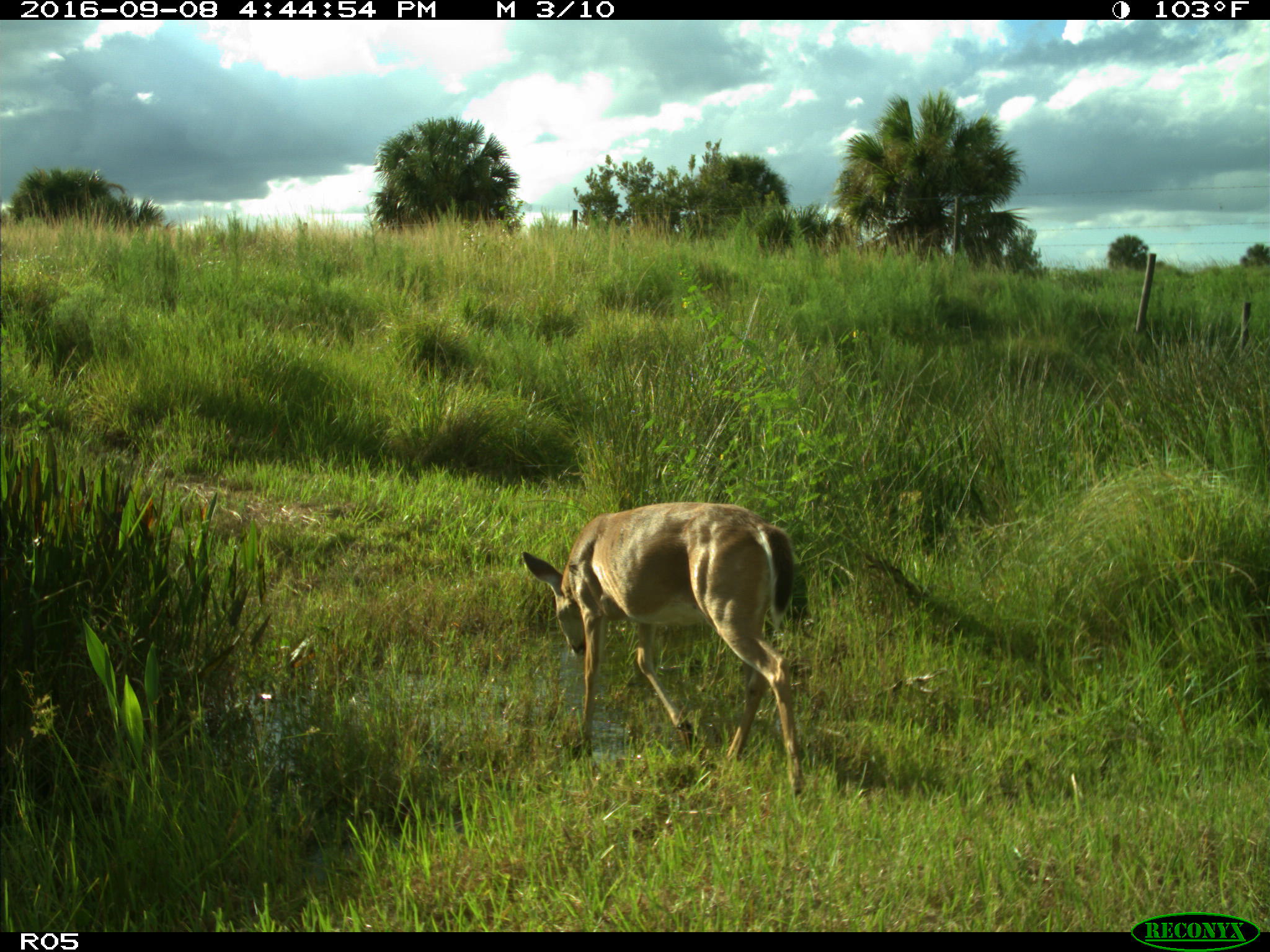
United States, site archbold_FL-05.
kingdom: Animalia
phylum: Chordata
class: Mammalia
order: Artiodactyla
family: Cervidae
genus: Odocoileus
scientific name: Odocoileus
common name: deer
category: unidentified deer